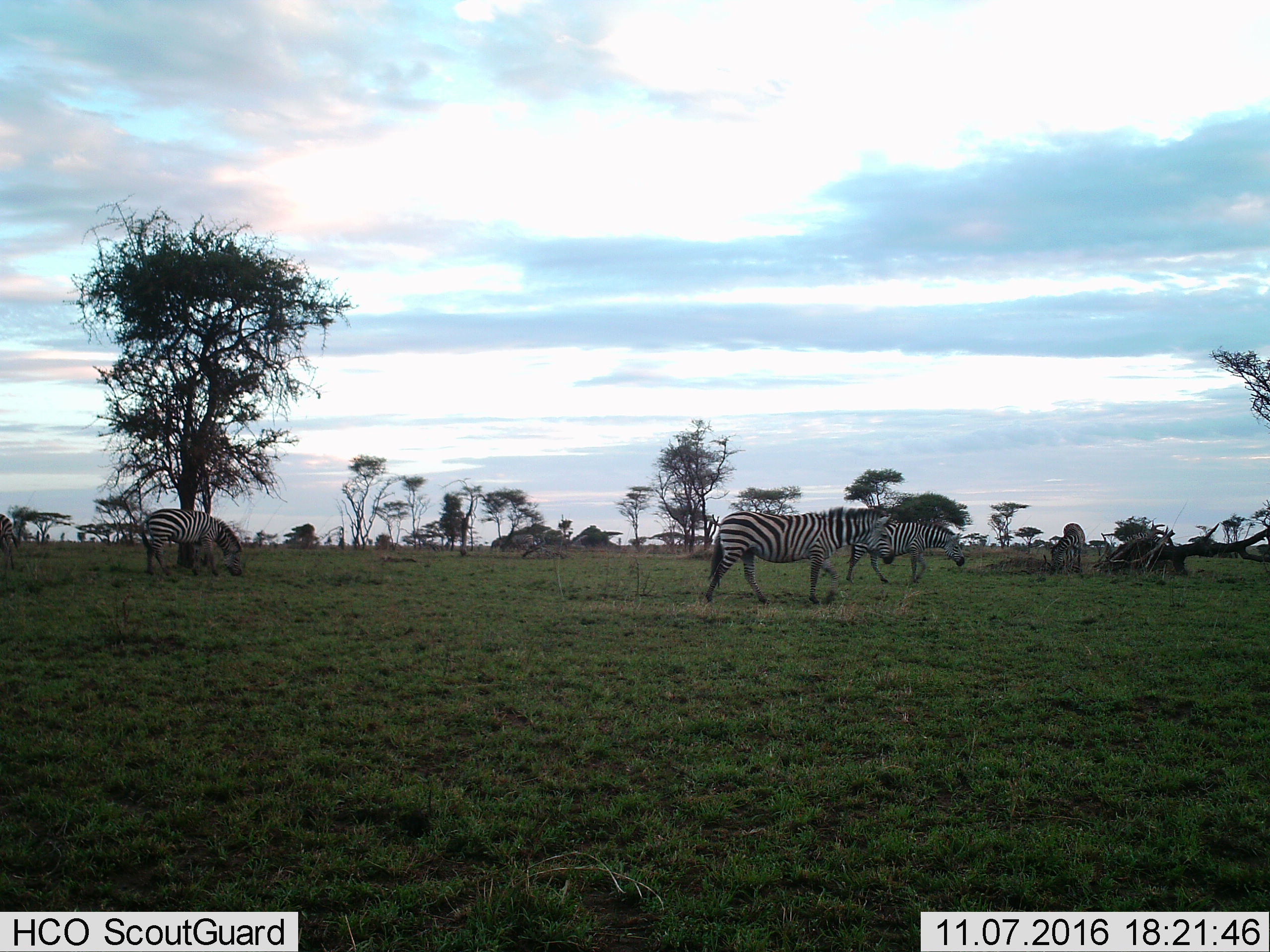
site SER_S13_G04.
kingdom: Animalia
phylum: Chordata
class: Mammalia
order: Perissodactyla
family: Equidae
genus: Equus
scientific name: Equus quagga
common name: plains zebra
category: zebraplains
Zebraplains (plains zebra) (Equus quagga), count 5. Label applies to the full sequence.